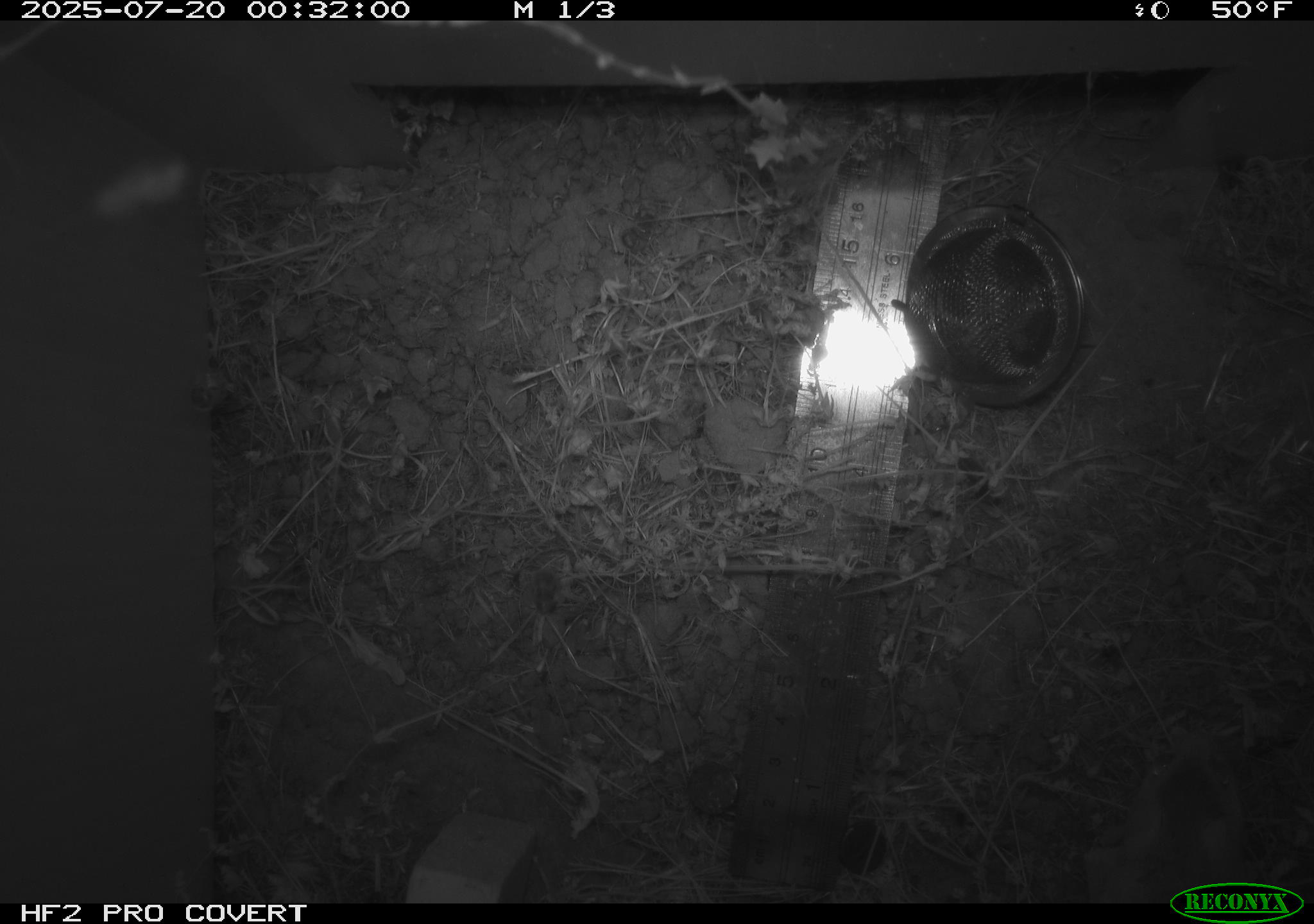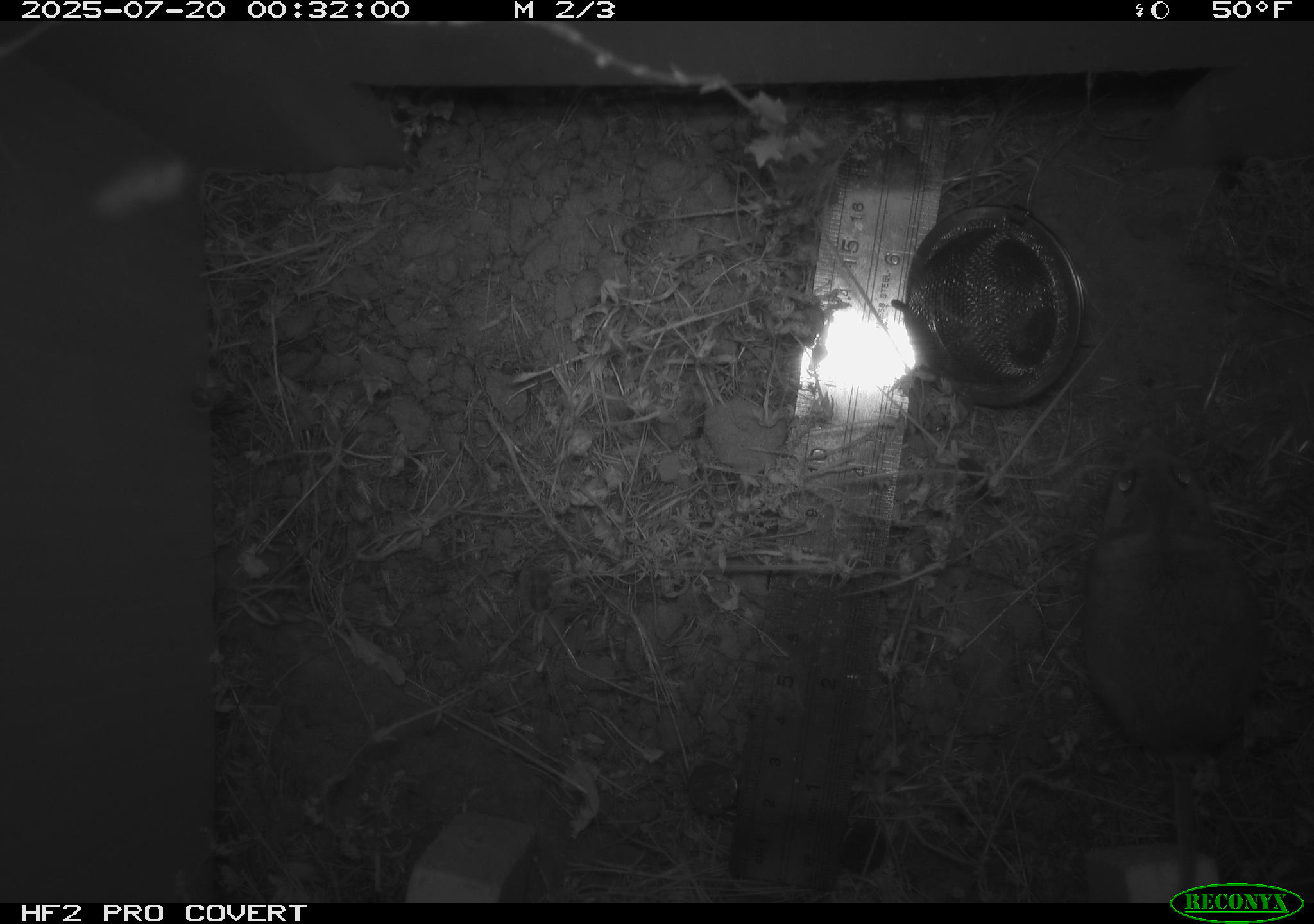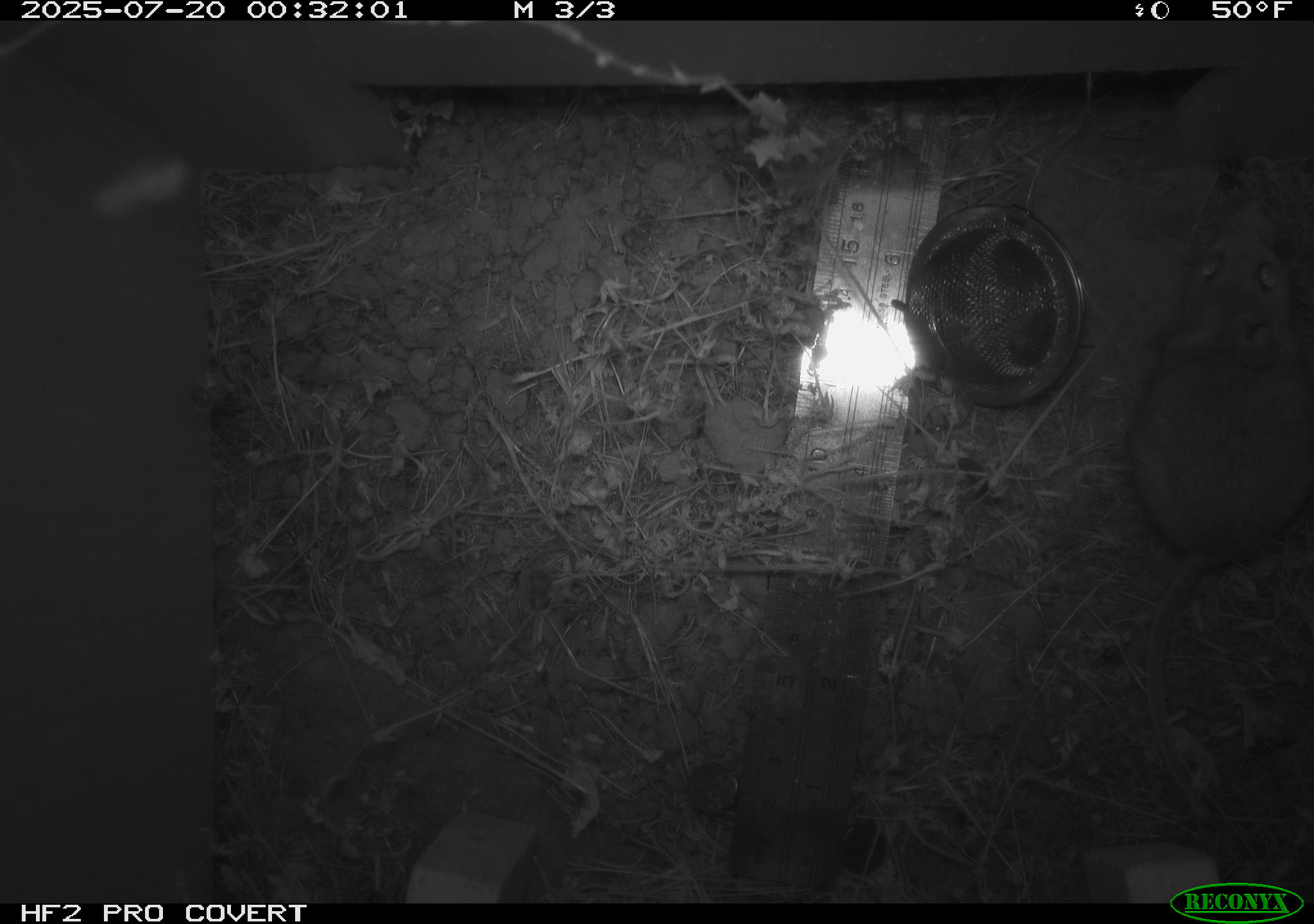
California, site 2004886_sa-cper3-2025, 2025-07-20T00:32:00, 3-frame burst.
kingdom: Animalia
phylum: Chordata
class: Mammalia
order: Rodentia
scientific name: Rodentia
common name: rodent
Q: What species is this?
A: Rodent (Rodentia).